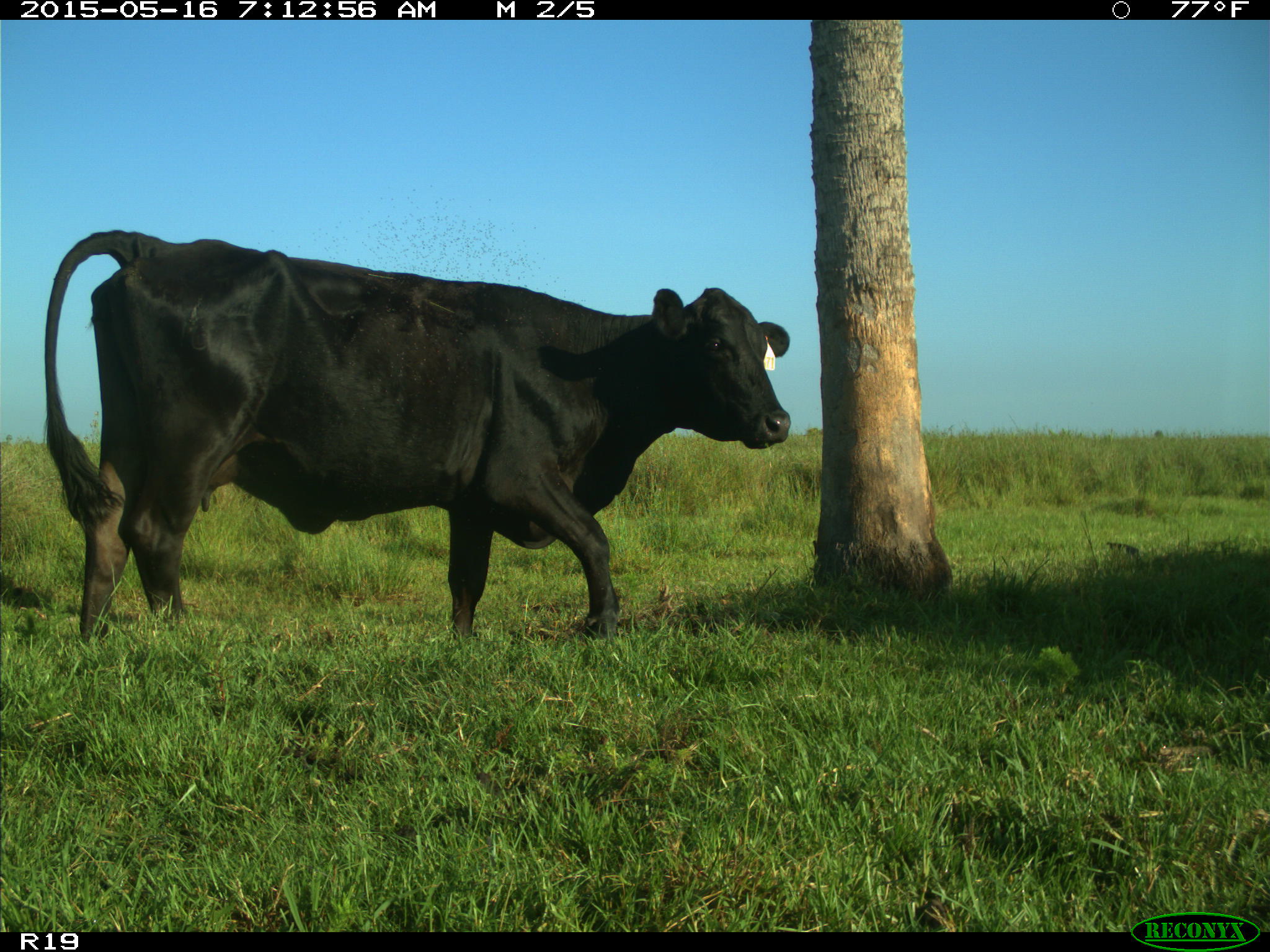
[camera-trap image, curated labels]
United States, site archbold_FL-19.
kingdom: Animalia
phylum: Chordata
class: Mammalia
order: Artiodactyla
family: Bovidae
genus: Bos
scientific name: Bos taurus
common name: domestic cow